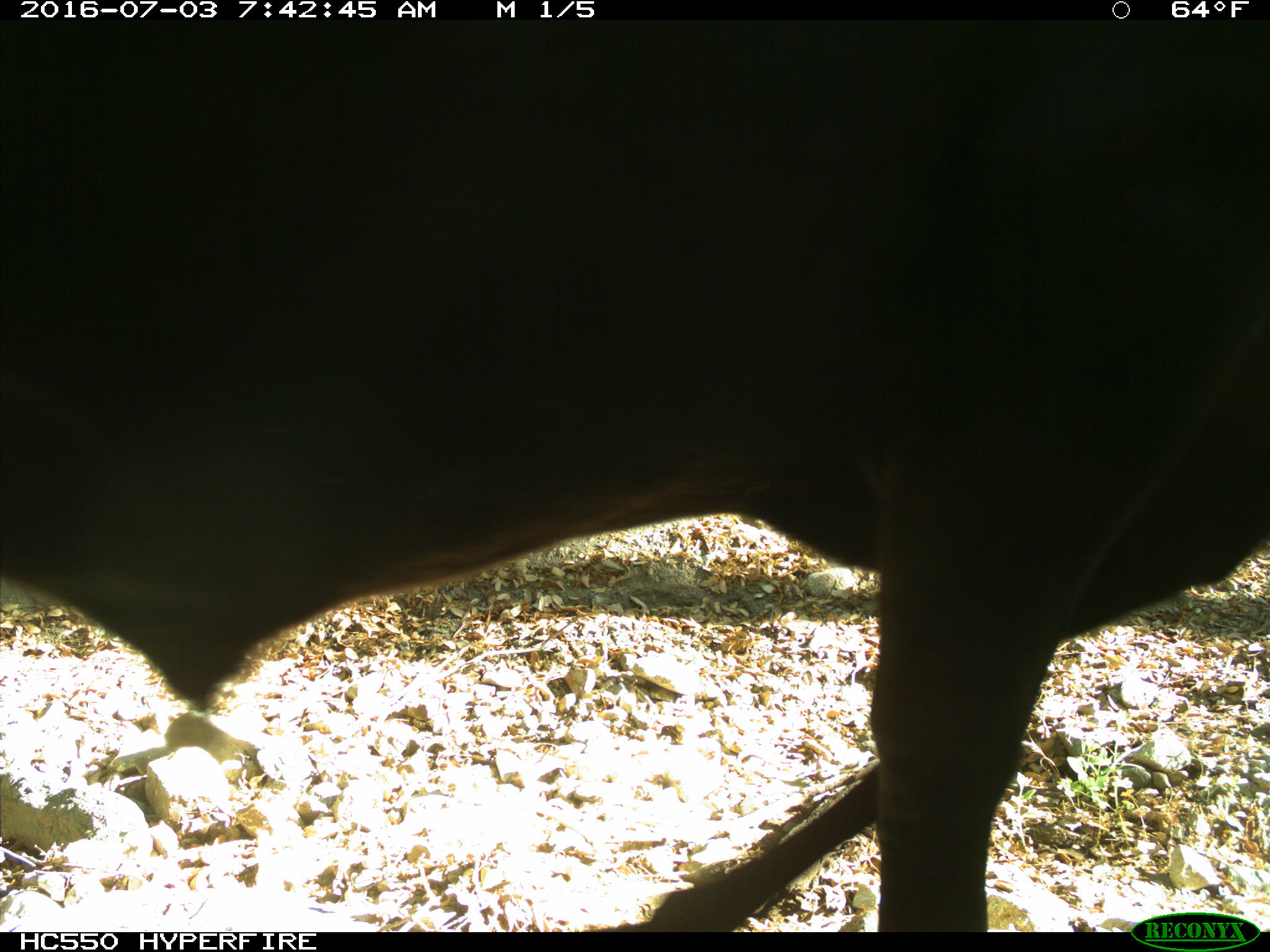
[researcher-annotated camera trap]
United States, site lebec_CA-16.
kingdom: Animalia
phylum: Chordata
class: Mammalia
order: Artiodactyla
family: Bovidae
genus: Bos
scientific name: Bos taurus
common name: domestic cow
Bos taurus (domestic cow).